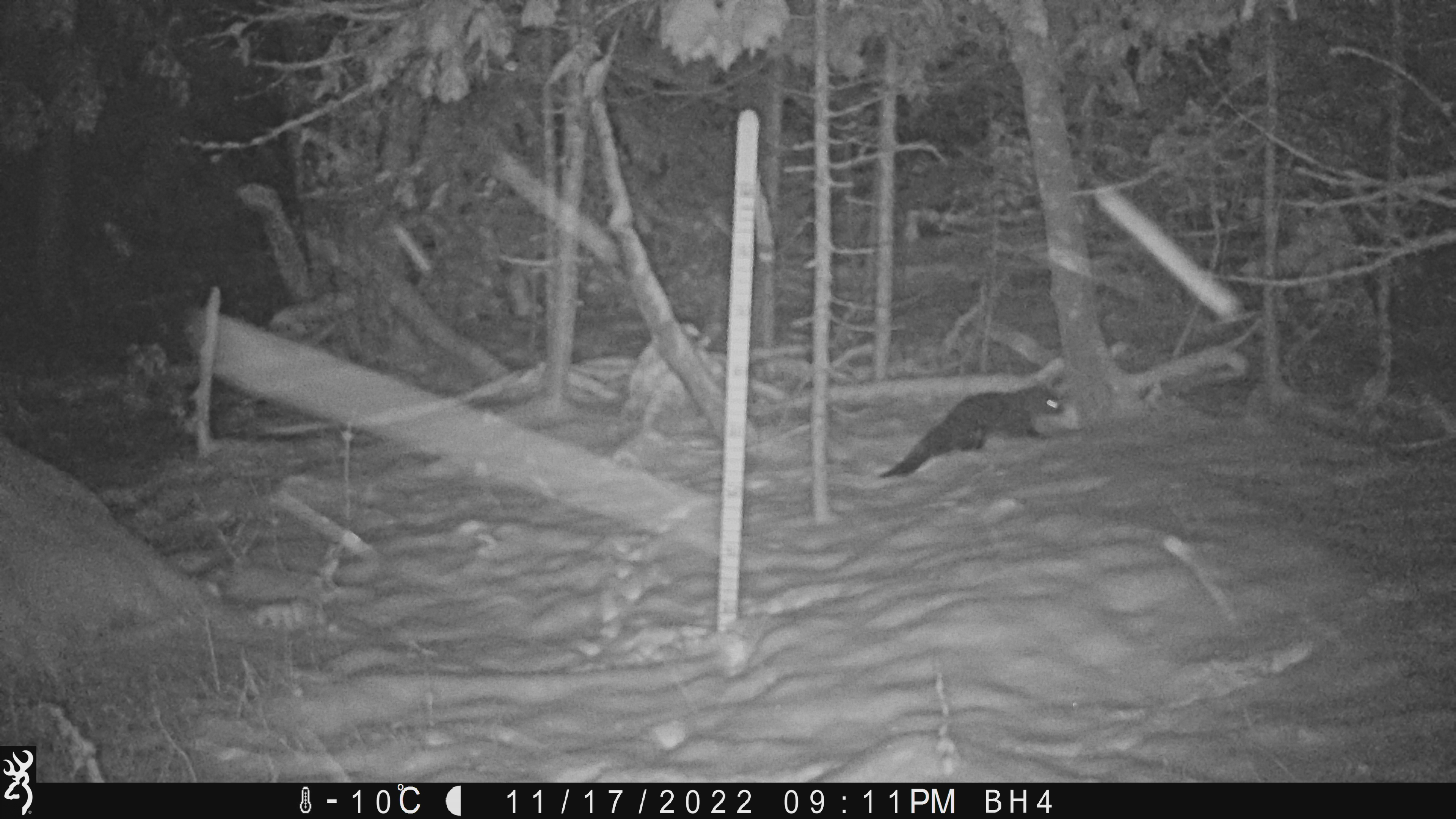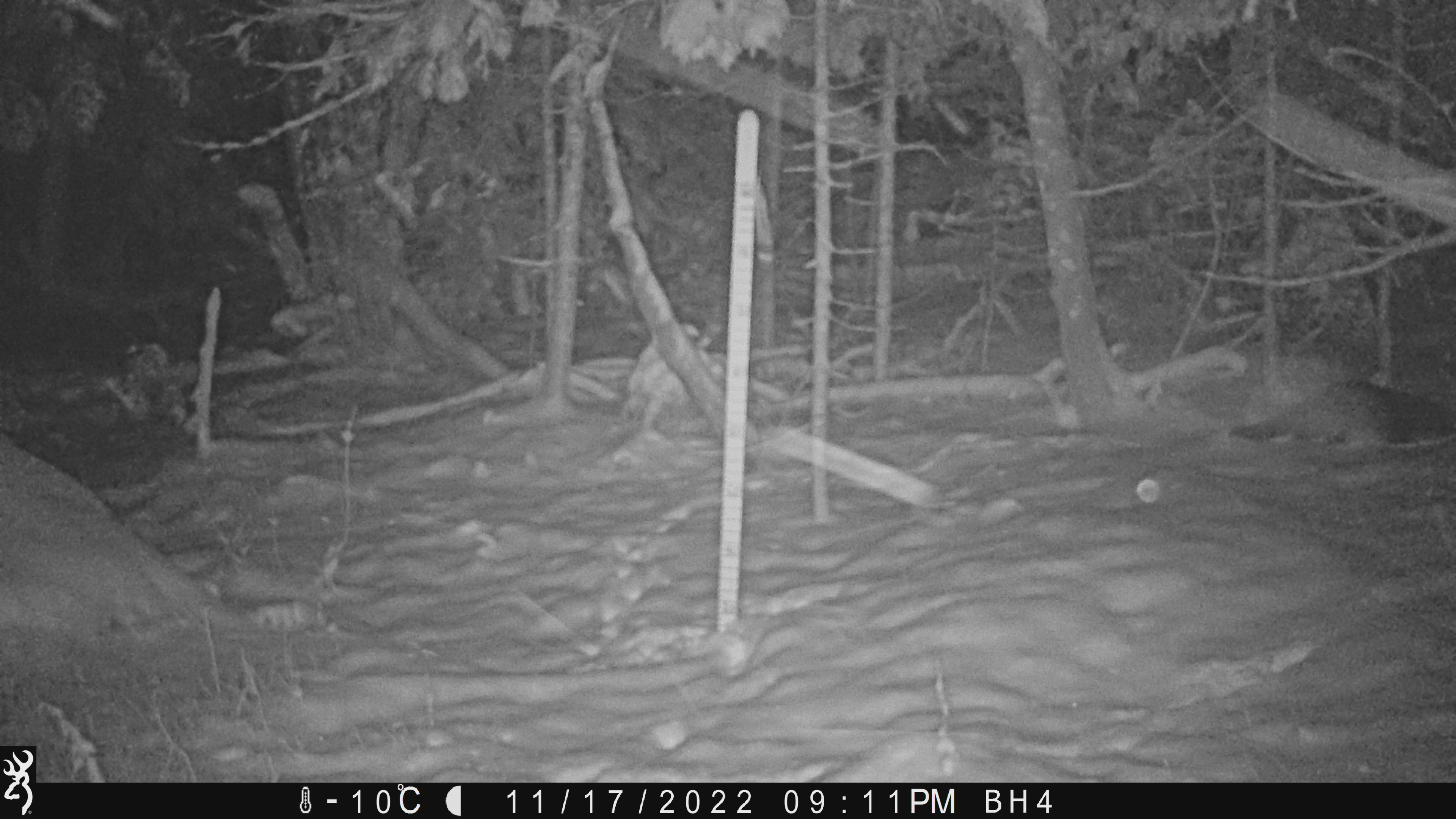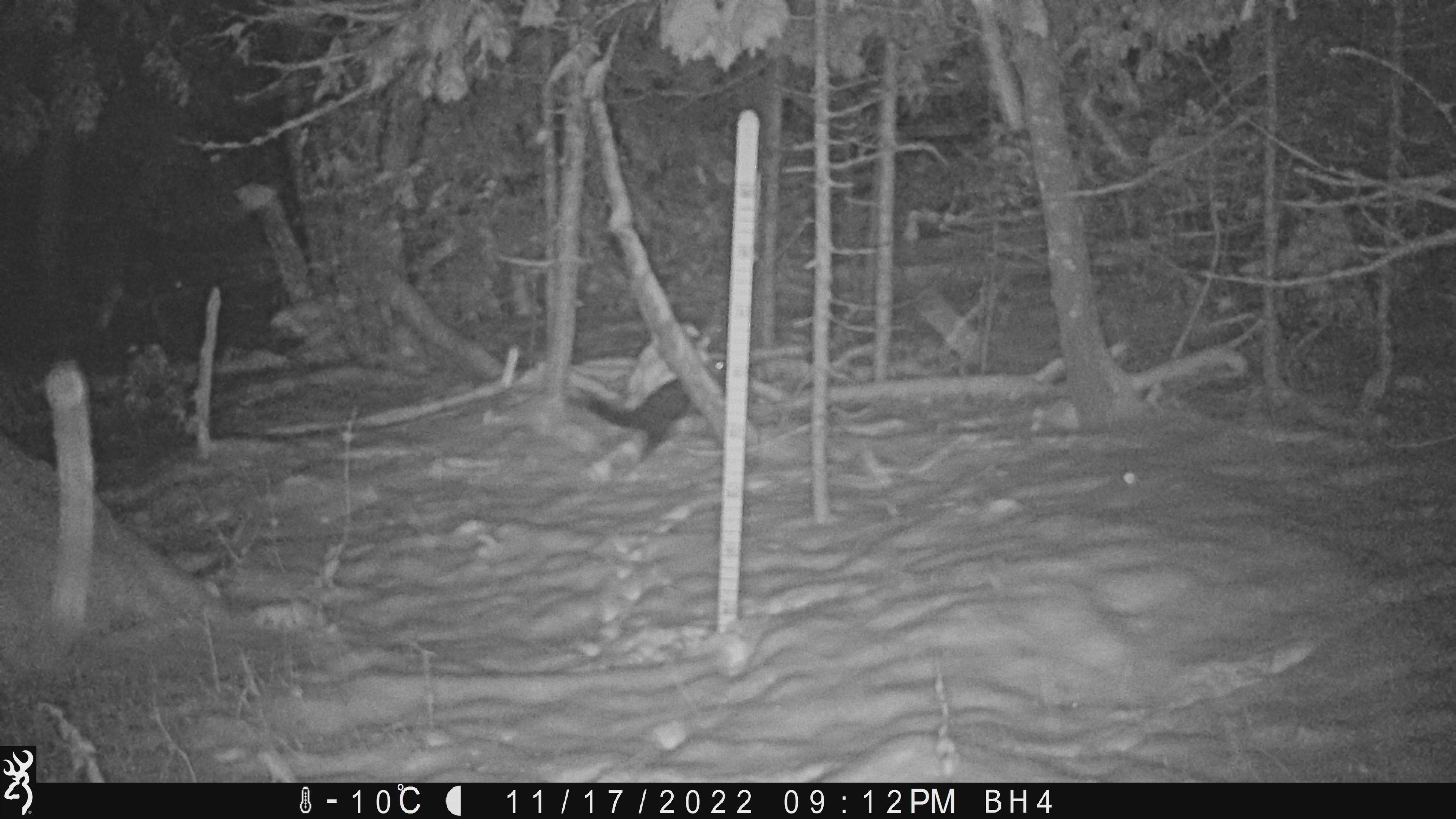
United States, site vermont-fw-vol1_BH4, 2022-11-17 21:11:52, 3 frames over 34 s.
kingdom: Animalia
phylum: Chordata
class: Mammalia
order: Carnivora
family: Mustelidae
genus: Pekania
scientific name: Pekania pennanti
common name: fisher